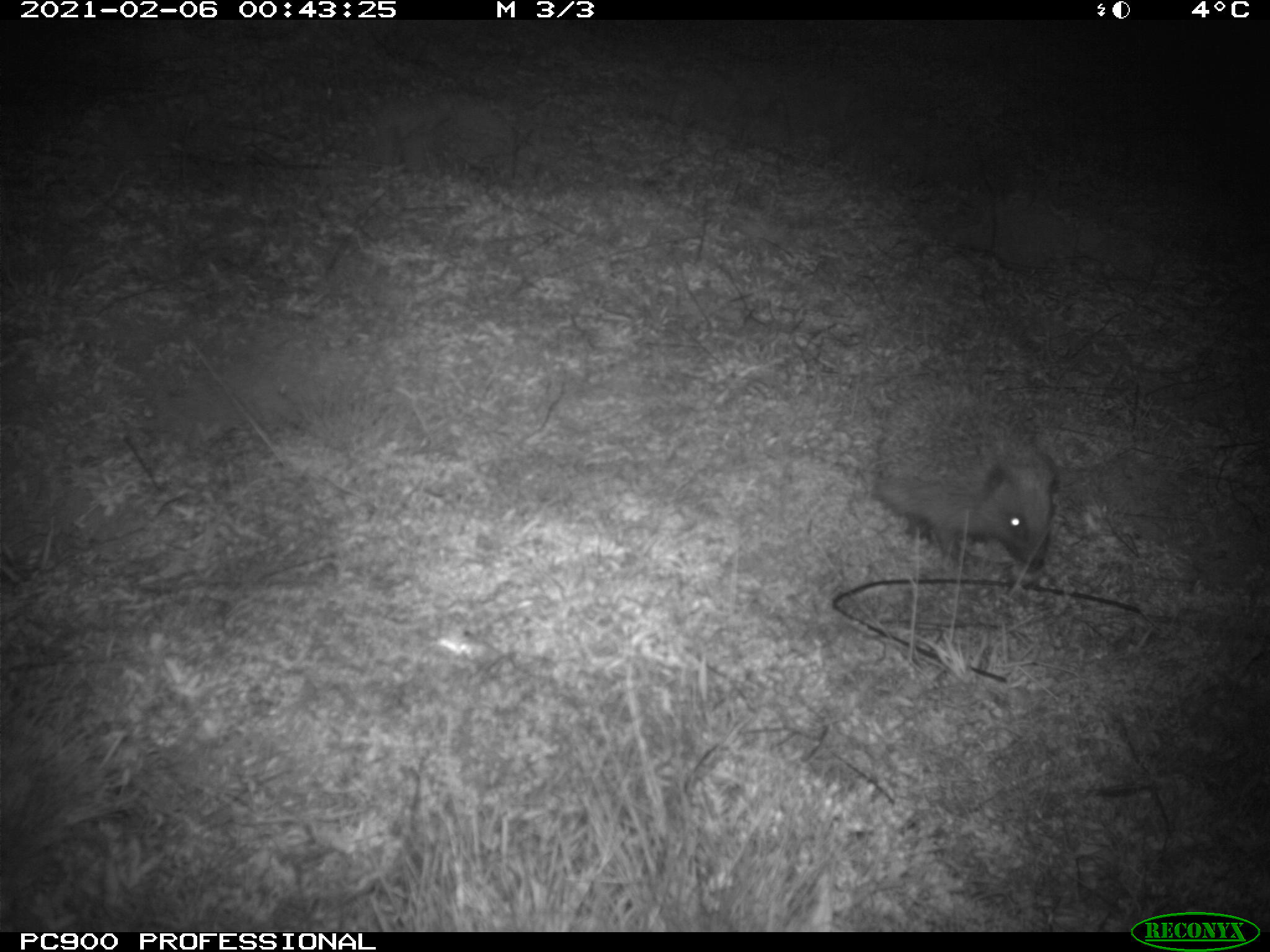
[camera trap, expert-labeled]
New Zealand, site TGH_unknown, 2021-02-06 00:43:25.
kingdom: Animalia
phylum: Chordata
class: Mammalia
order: Eulipotyphla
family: Erinaceidae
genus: Erinaceus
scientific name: Erinaceus europaeus europaeus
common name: european hedgehog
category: hedgehog